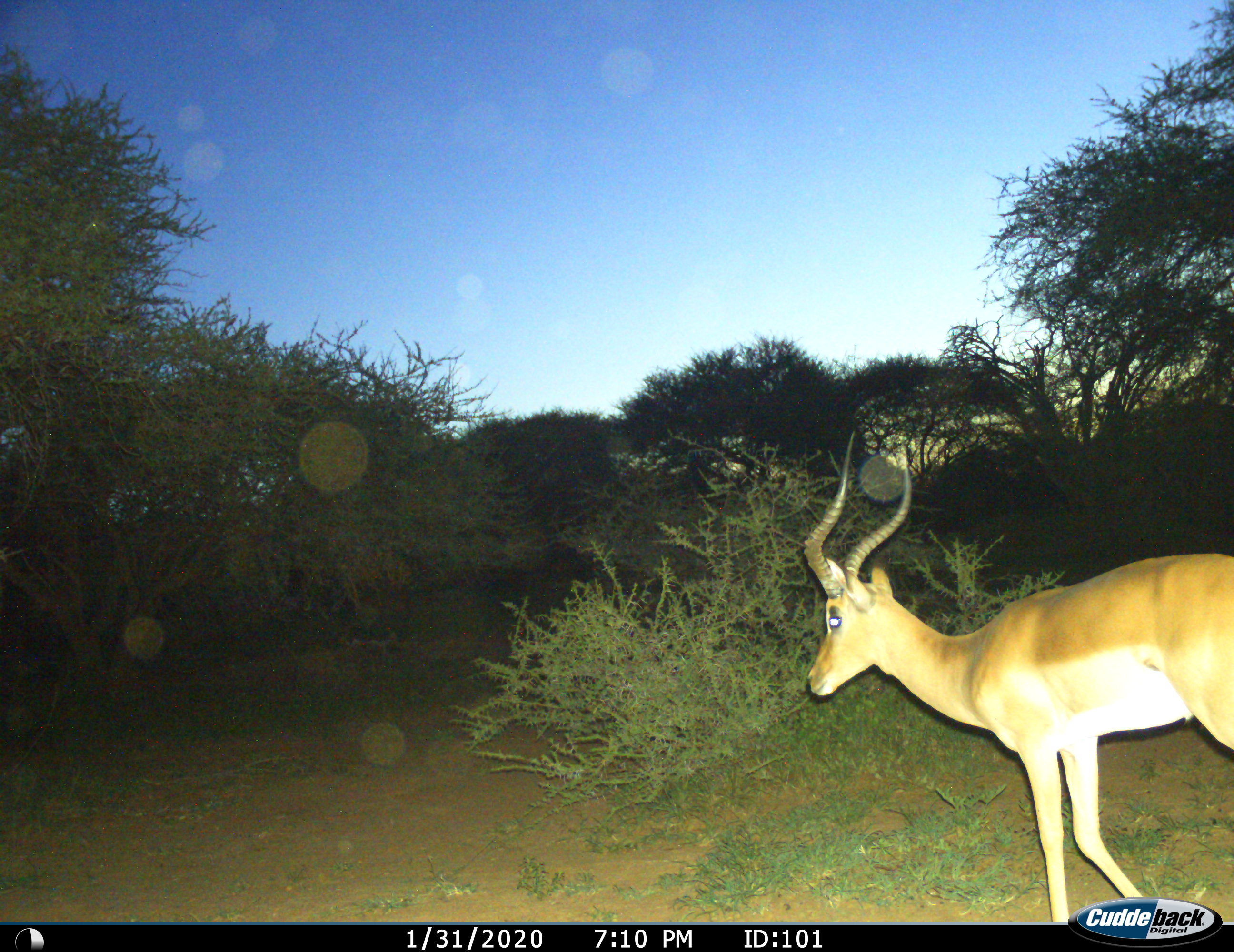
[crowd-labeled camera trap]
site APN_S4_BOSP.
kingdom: Animalia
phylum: Chordata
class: Mammalia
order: Artiodactyla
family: Bovidae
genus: Aepyceros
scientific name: Aepyceros melampus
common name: impala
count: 1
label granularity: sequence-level